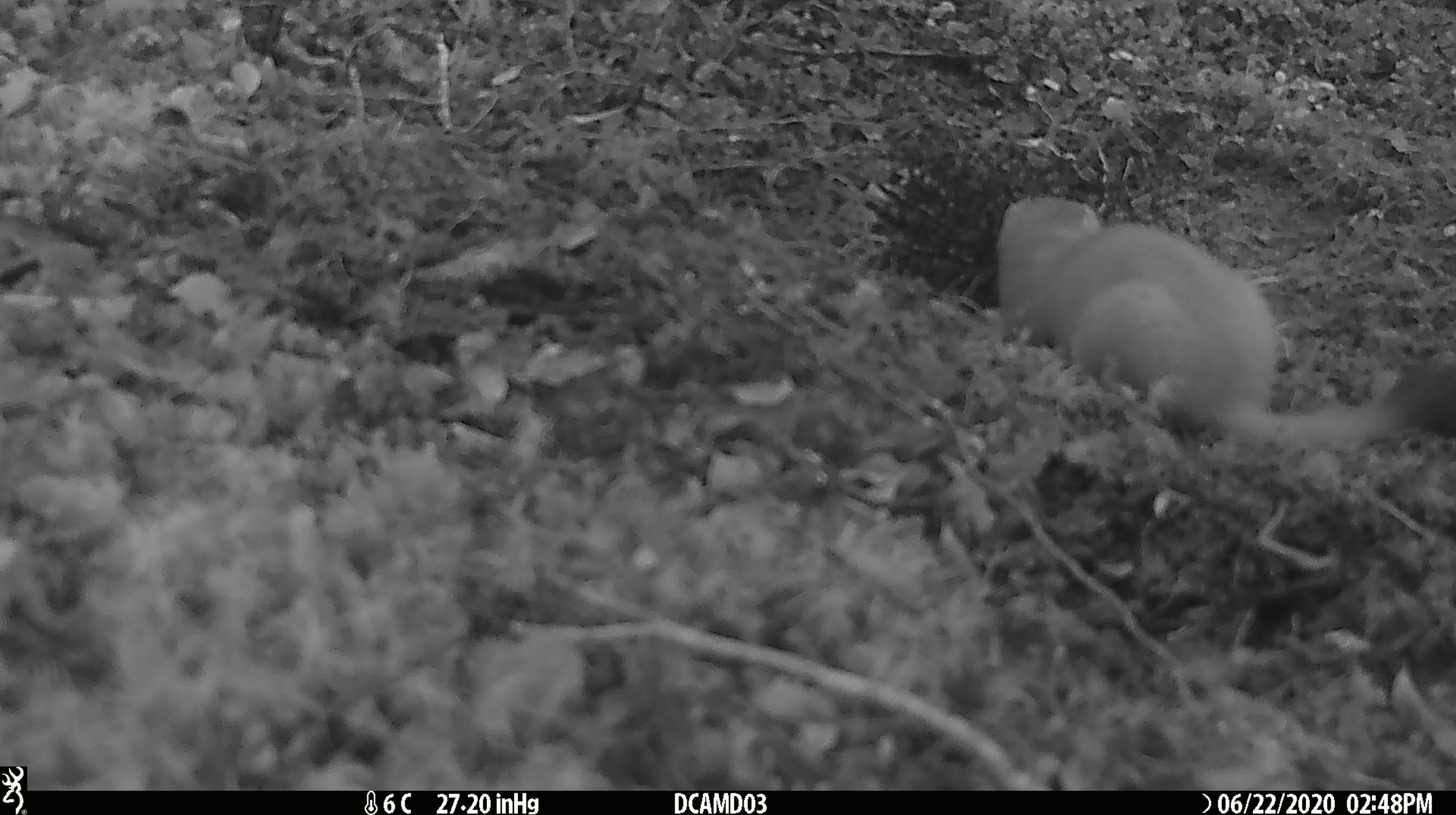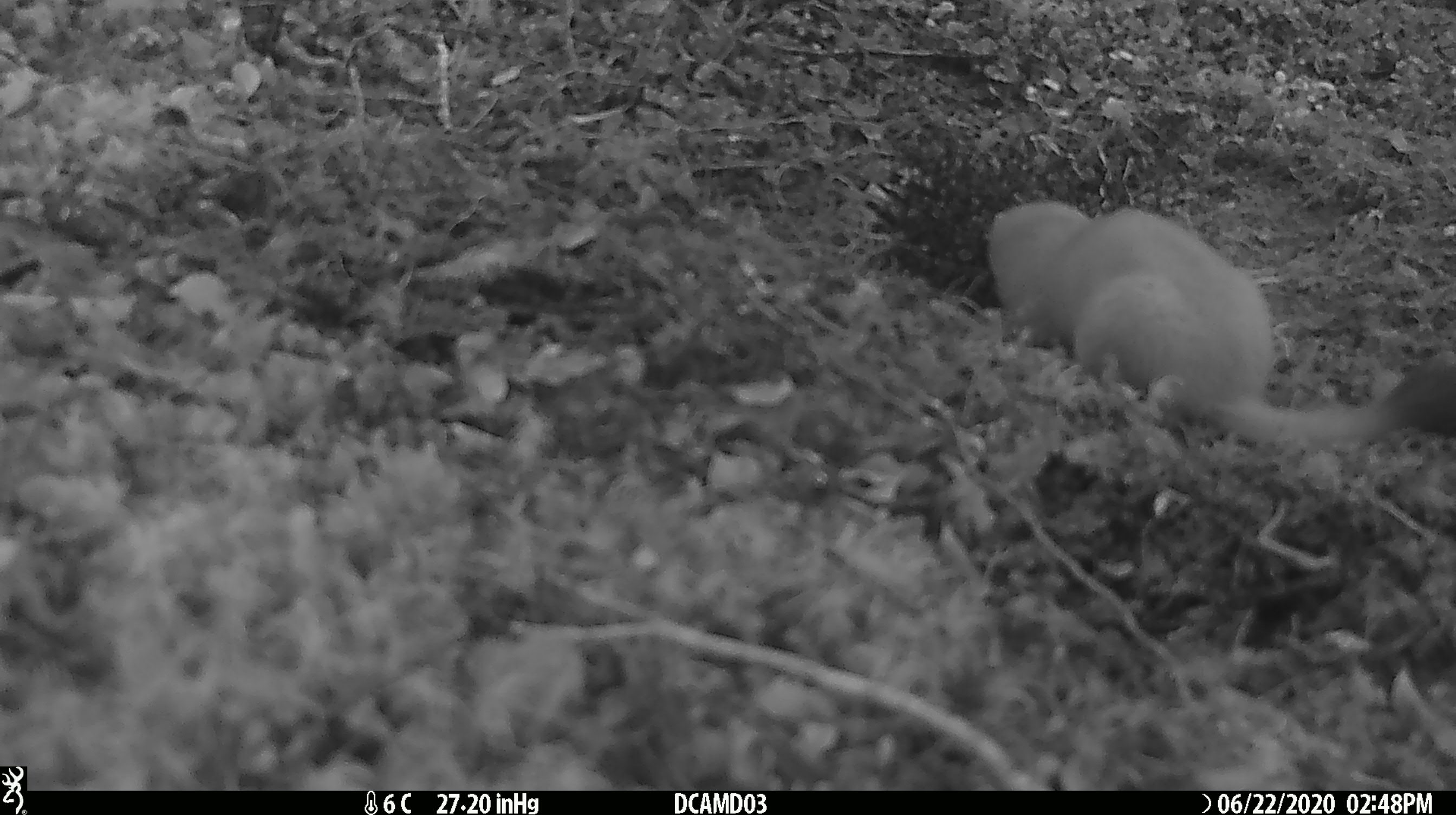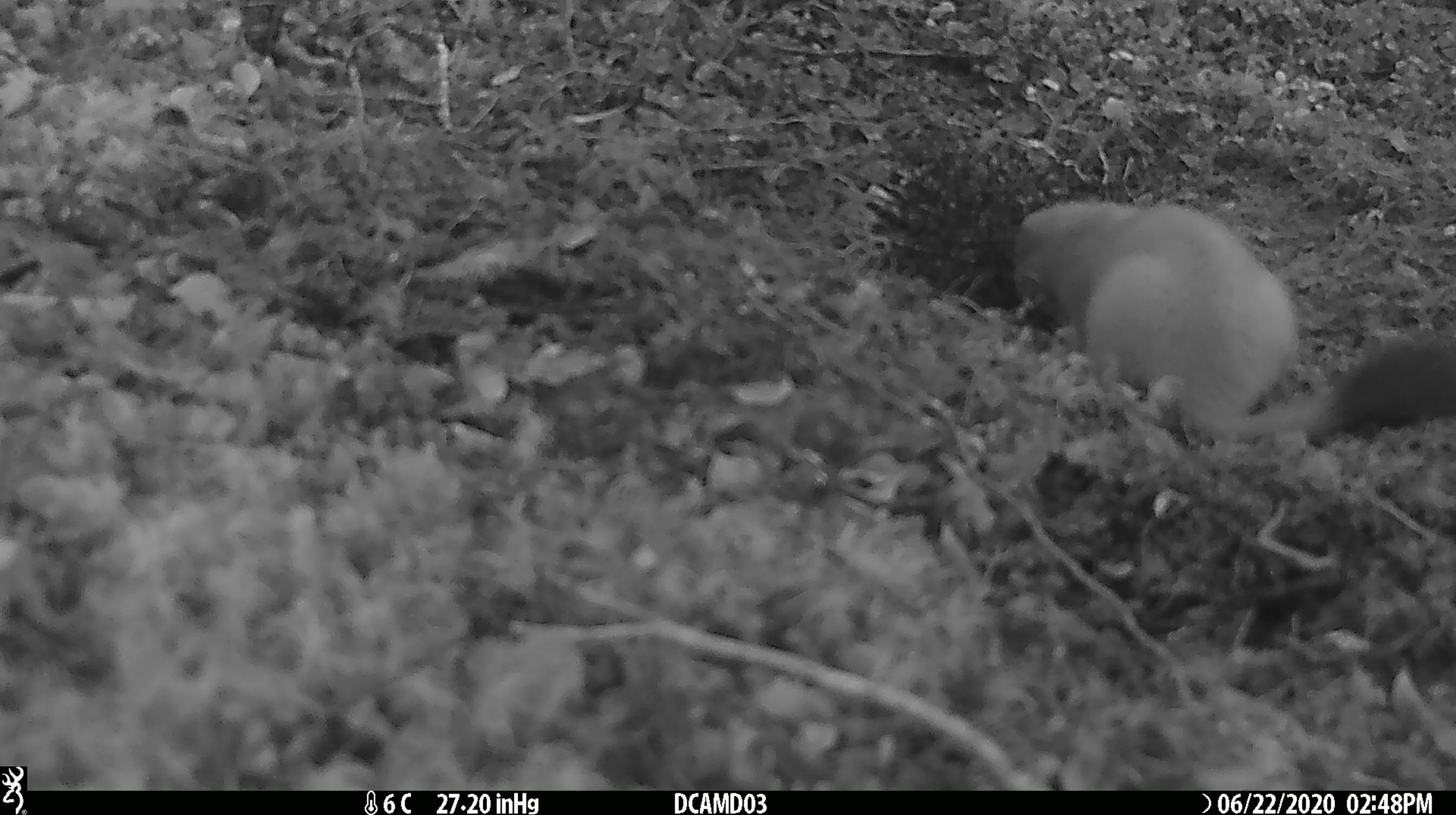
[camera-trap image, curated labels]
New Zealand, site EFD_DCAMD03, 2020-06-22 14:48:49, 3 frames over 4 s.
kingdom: Animalia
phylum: Chordata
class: Mammalia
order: Carnivora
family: Mustelidae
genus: Mustela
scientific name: Mustela erminea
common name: stoat